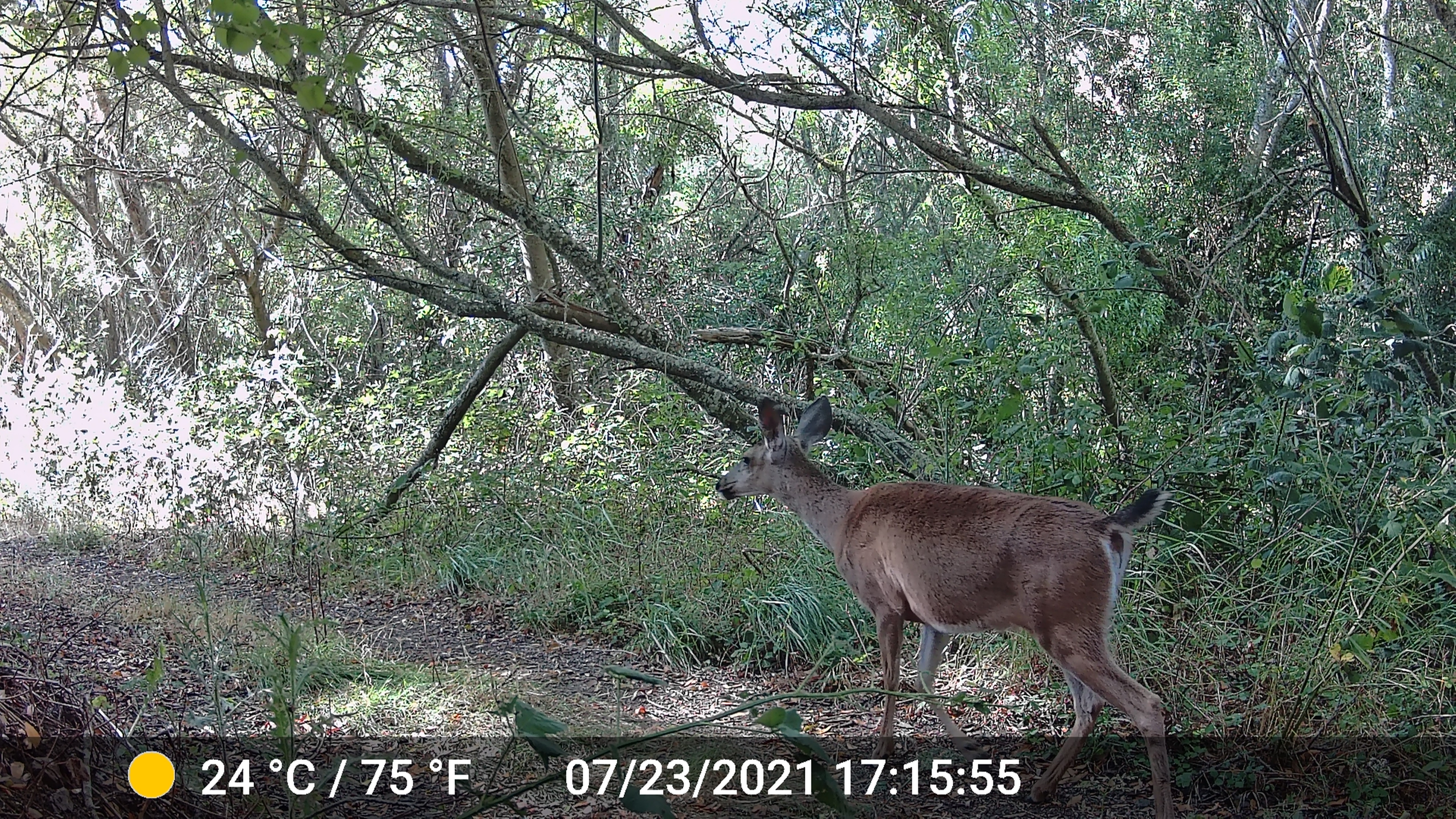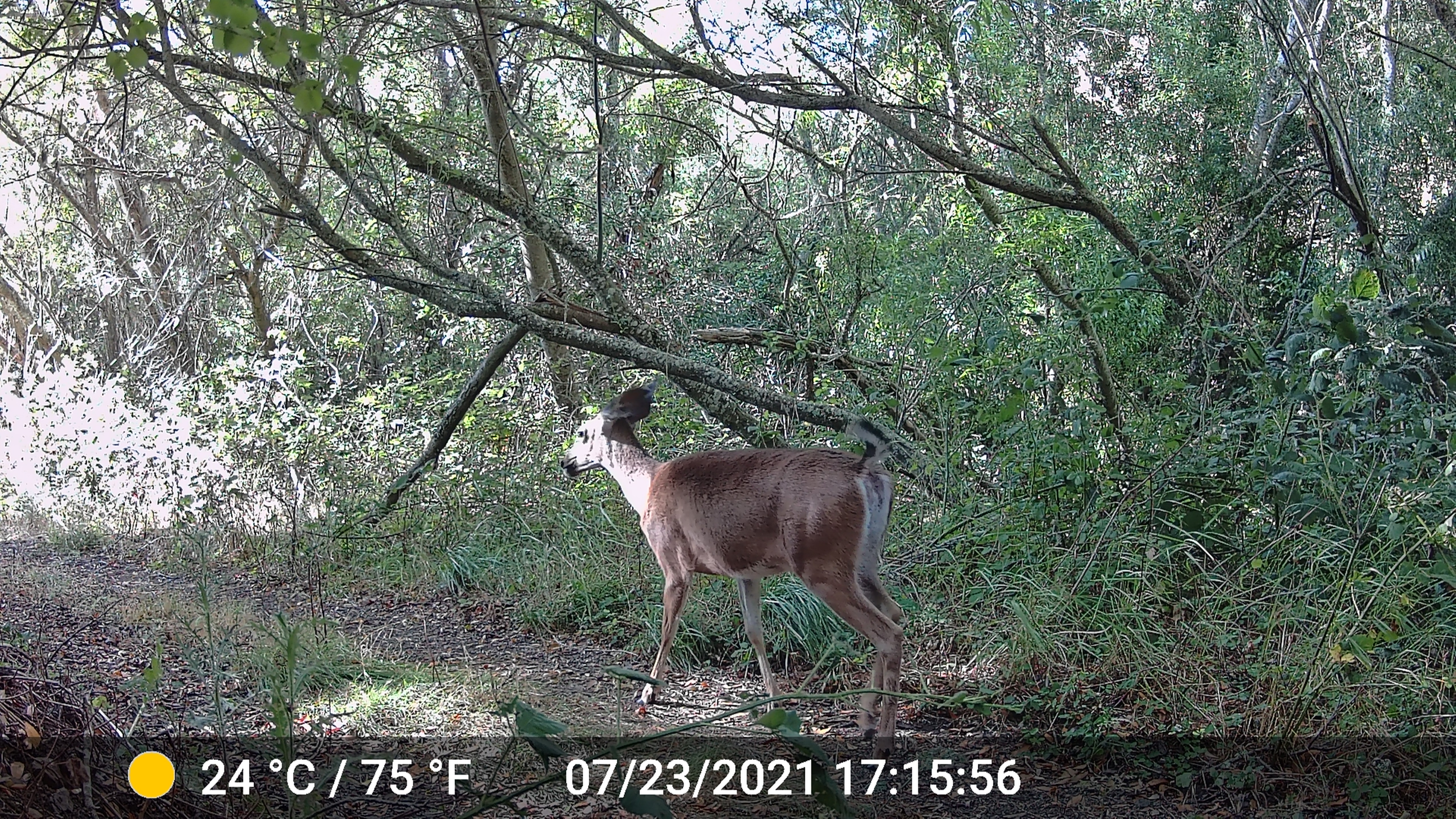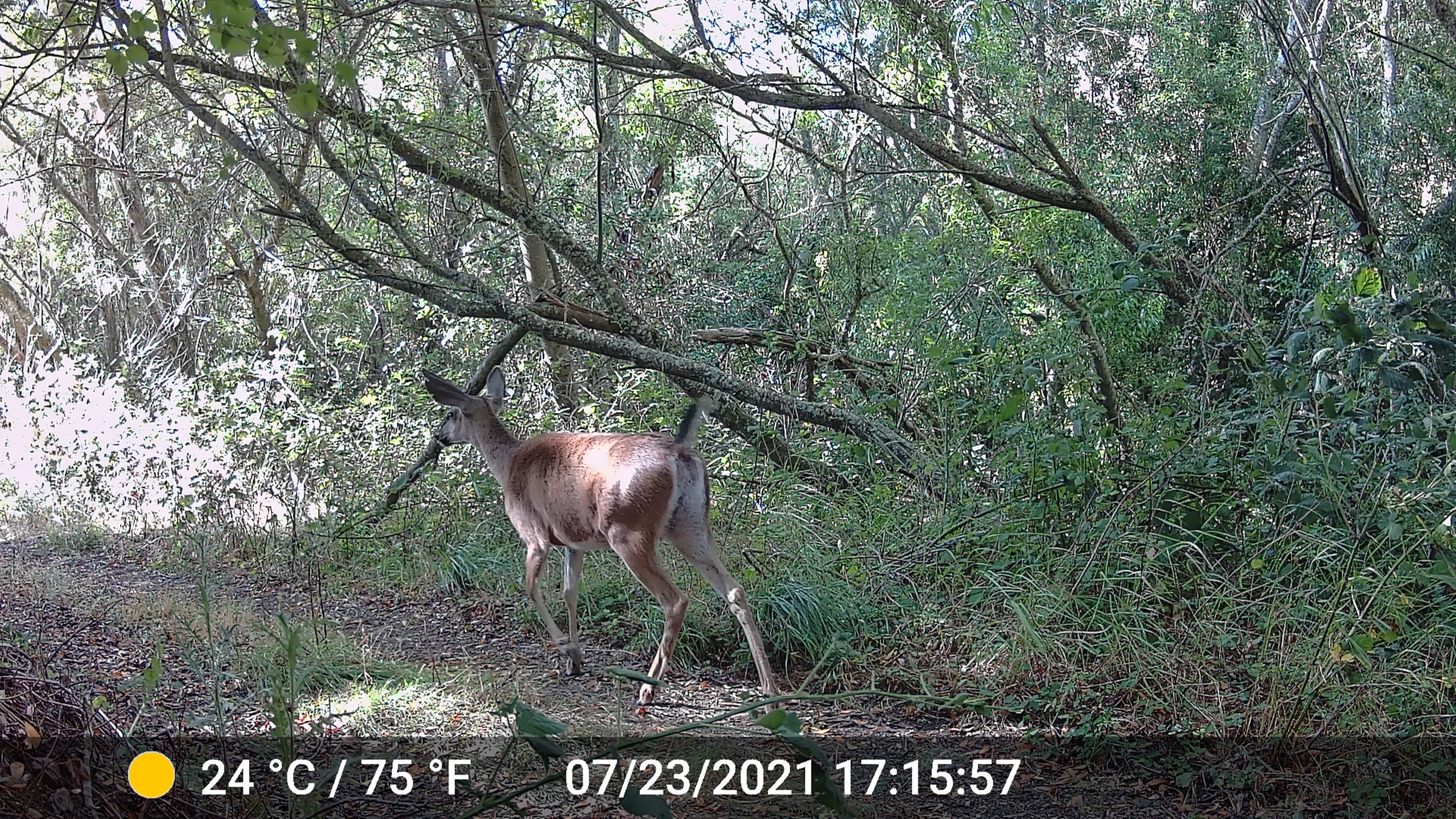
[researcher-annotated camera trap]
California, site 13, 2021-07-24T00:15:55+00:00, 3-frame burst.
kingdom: Animalia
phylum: Chordata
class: Mammalia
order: Artiodactyla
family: Cervidae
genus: Odocoileus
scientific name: Odocoileus hemionus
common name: mule deer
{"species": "mule deer (Odocoileus hemionus)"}